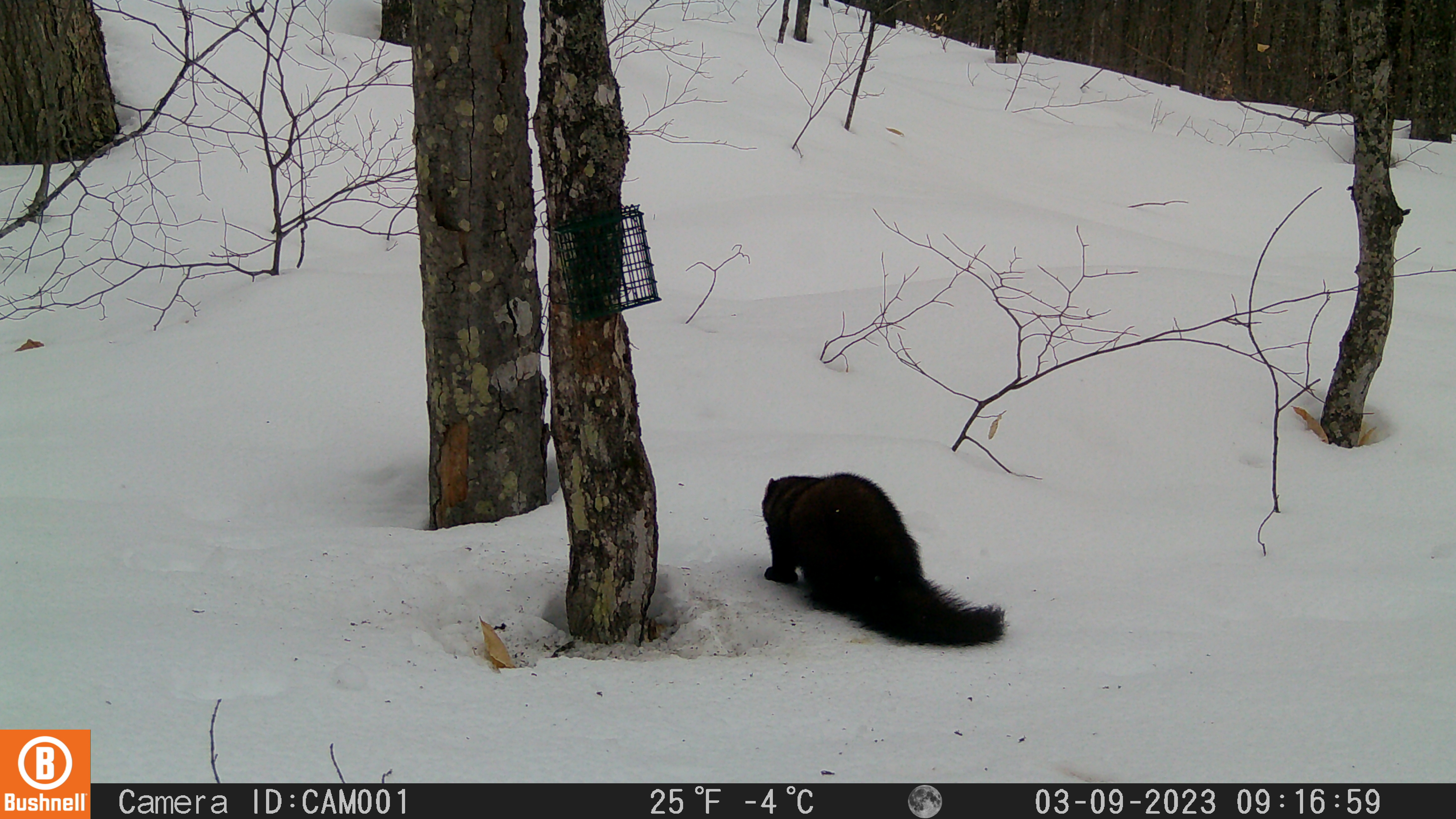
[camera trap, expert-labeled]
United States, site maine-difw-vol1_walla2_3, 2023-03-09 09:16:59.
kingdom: Animalia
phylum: Chordata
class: Mammalia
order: Carnivora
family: Mustelidae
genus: Pekania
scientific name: Pekania pennanti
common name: fisher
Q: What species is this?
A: Fisher (Pekania pennanti).